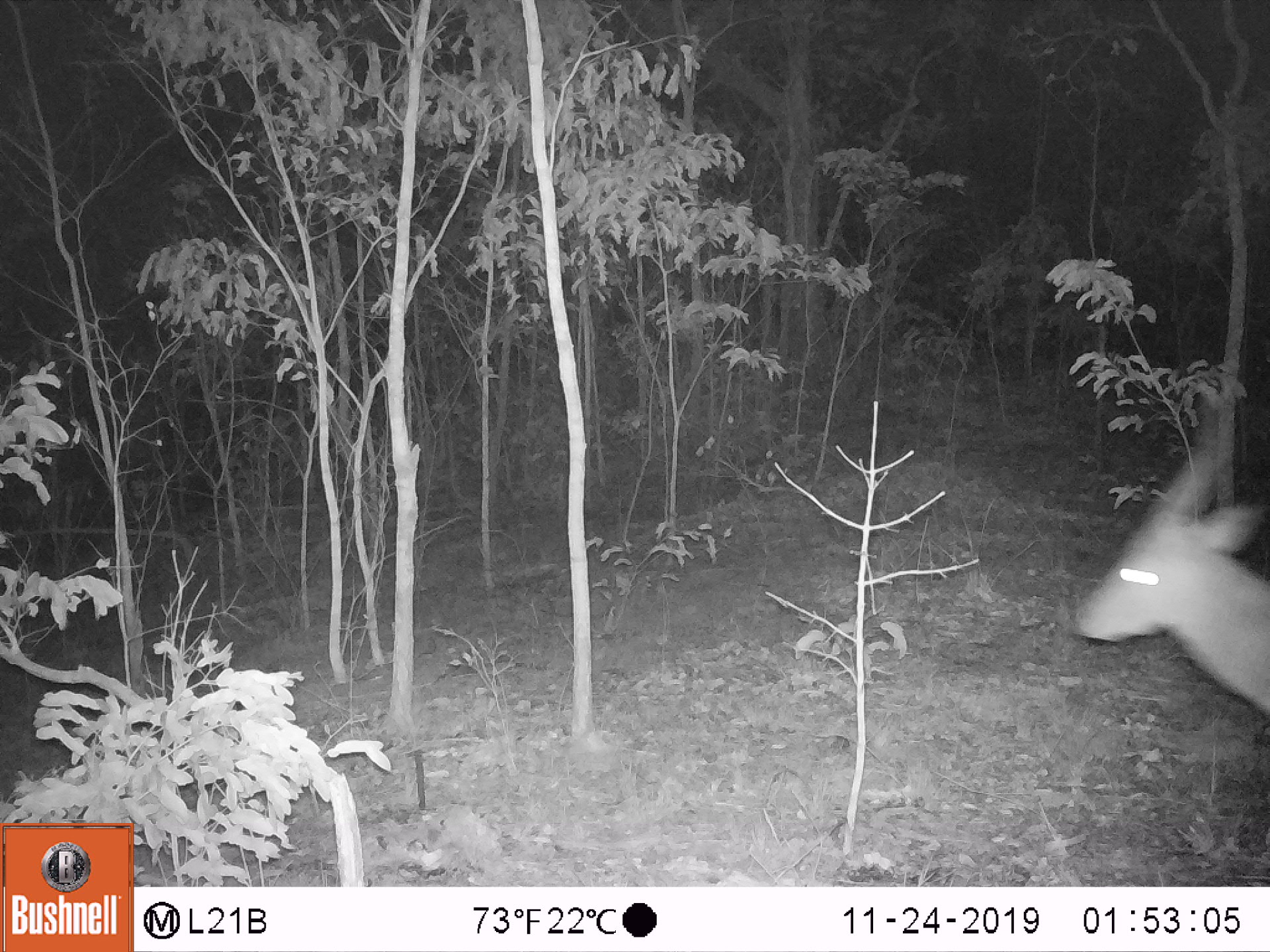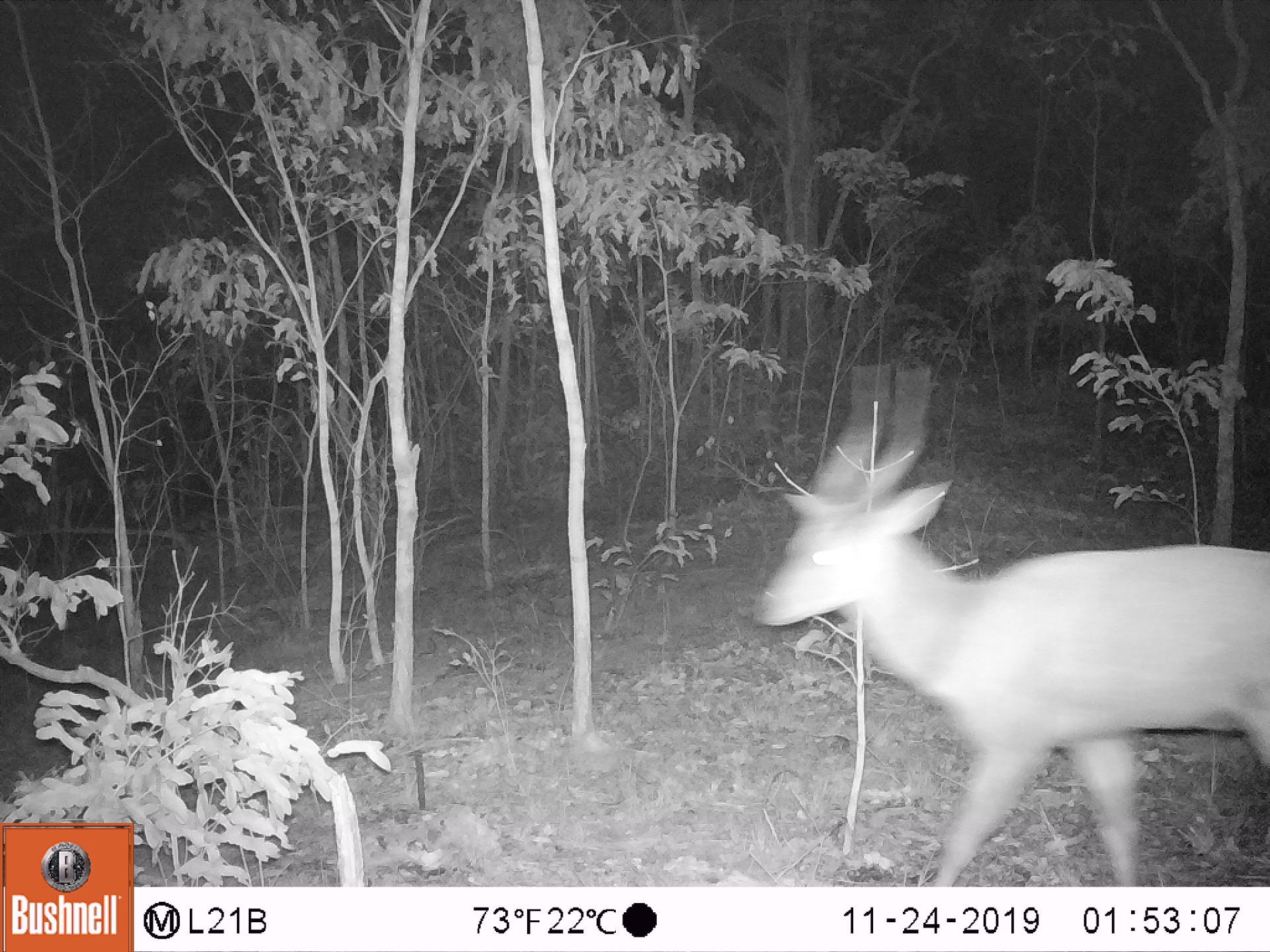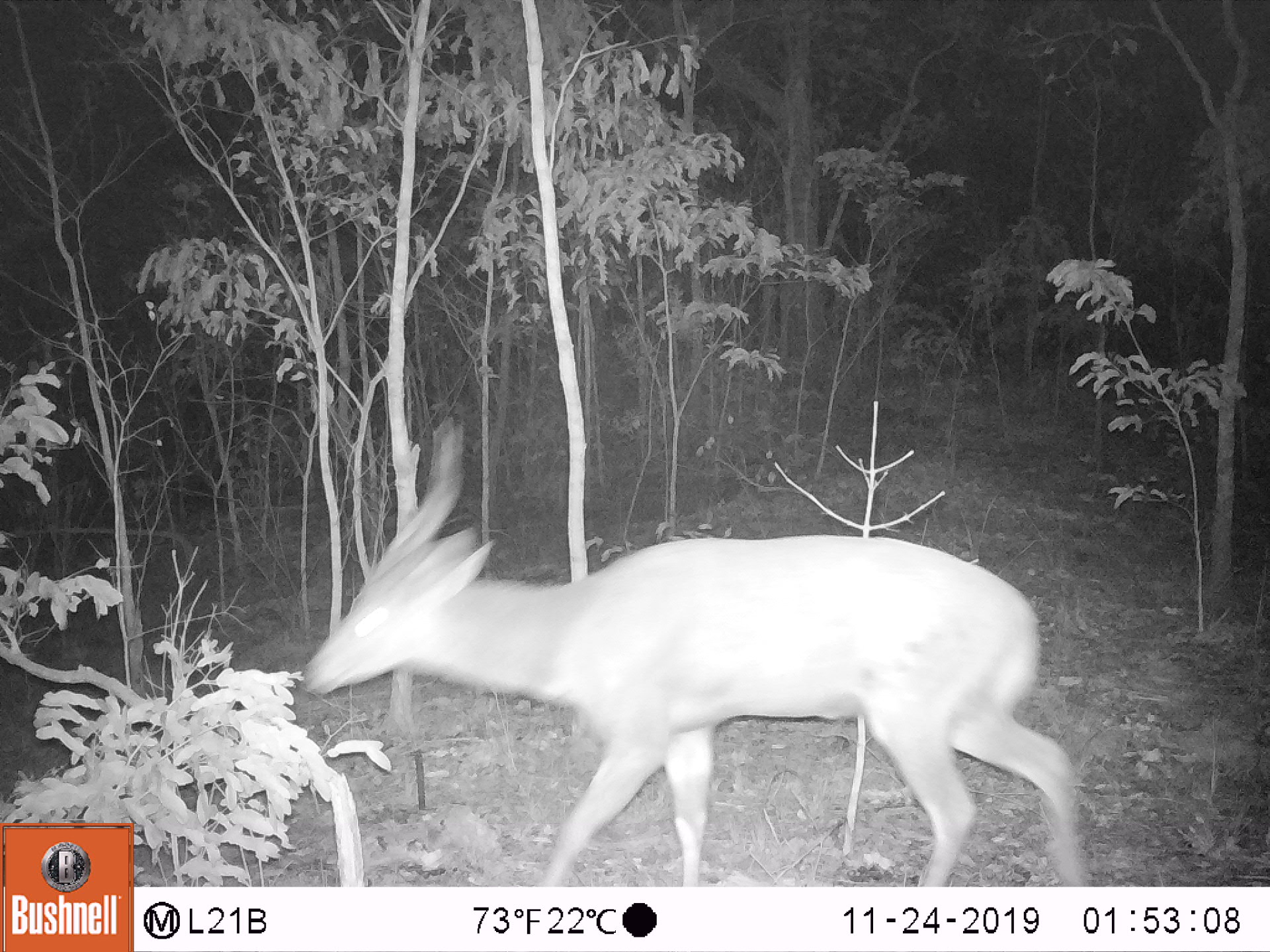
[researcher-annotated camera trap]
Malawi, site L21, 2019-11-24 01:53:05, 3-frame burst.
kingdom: Animalia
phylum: Chordata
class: Mammalia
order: Artiodactyla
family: Bovidae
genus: Tragelaphus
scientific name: Tragelaphus sylvaticus sylvaticus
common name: cape bushbuck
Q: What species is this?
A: Cape bushbuck (Tragelaphus sylvaticus sylvaticus).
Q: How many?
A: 1.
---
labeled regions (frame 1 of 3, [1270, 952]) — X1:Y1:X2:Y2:
cape bushbuck: 1074:394:1268:732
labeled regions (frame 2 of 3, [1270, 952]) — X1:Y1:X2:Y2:
cape bushbuck: 757:368:1268:878; 750:365:755:368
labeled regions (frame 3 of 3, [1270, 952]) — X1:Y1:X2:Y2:
cape bushbuck: 300:419:1086:882